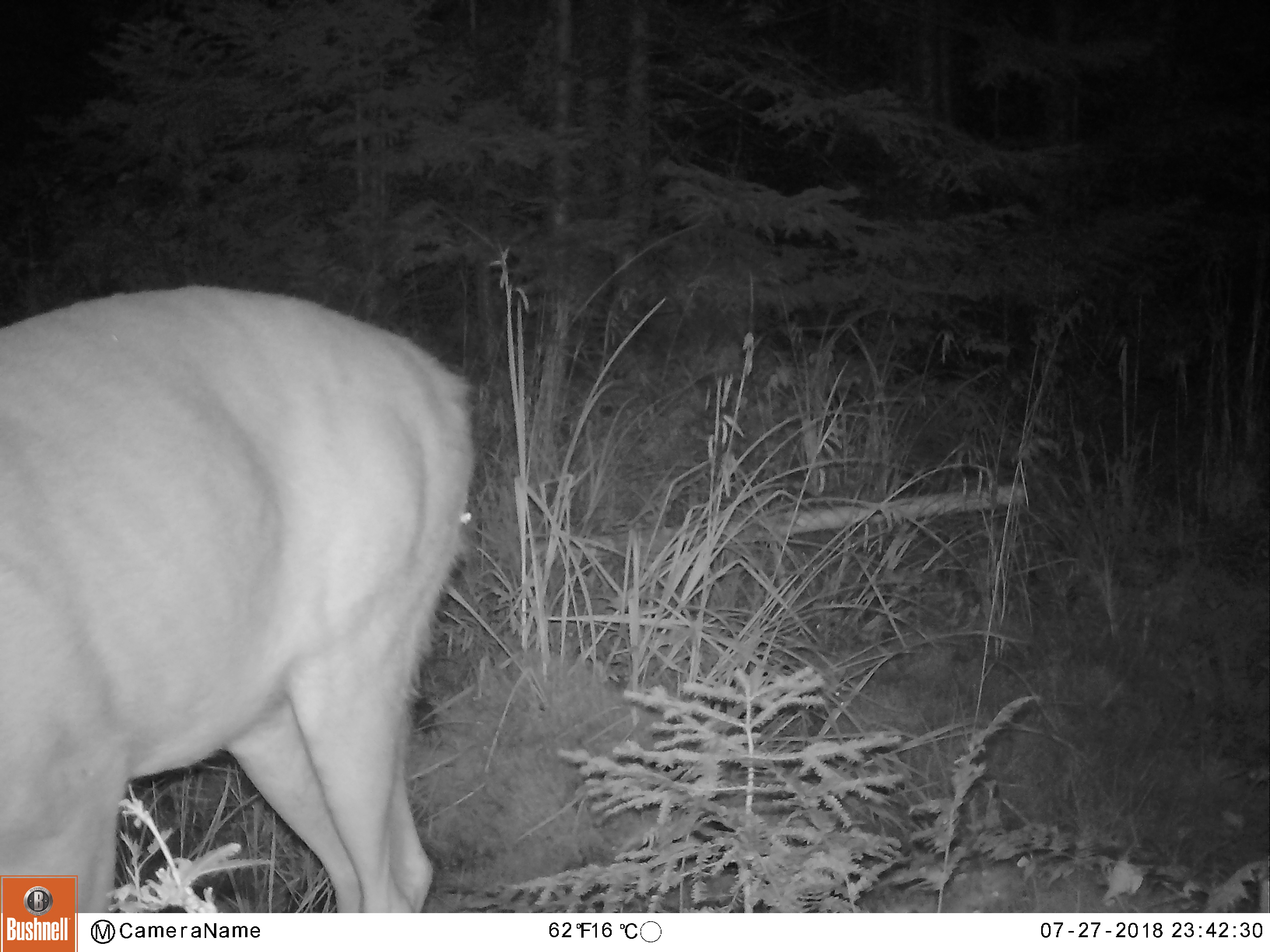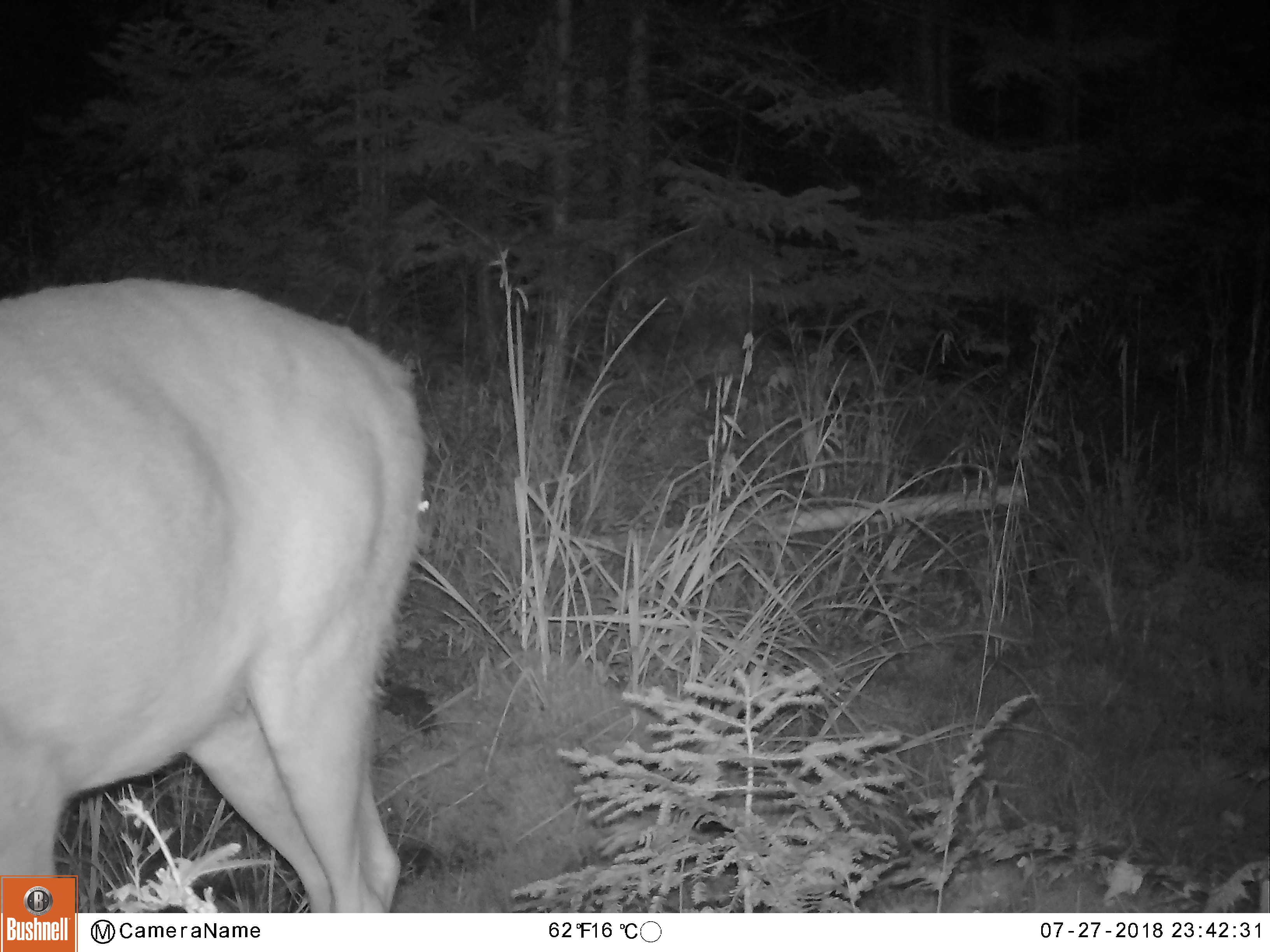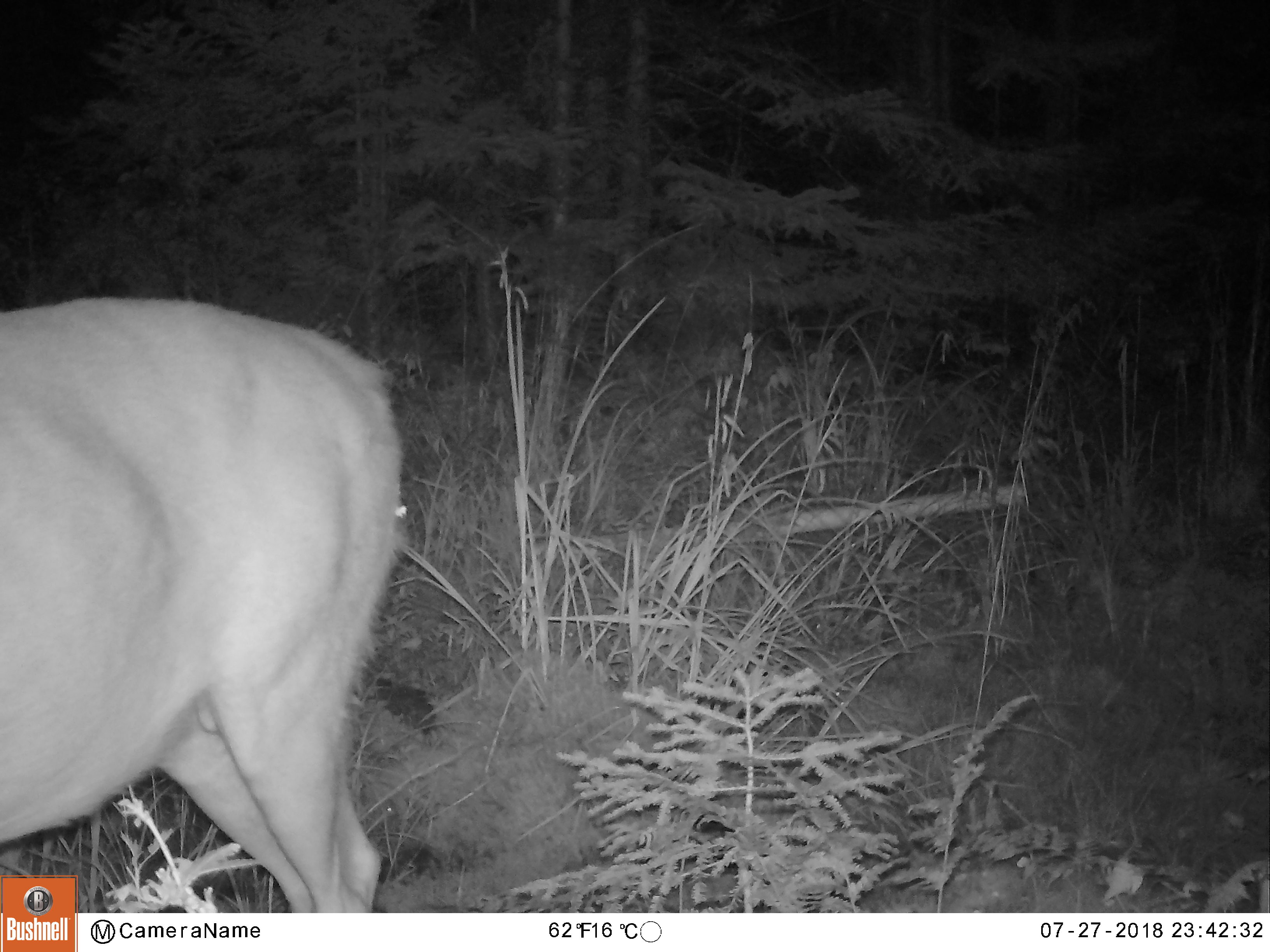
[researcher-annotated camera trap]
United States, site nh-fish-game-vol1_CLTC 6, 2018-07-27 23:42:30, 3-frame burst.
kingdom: Animalia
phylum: Chordata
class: Mammalia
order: Artiodactyla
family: Cervidae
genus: Odocoileus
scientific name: Odocoileus virginianus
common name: white-tailed deer